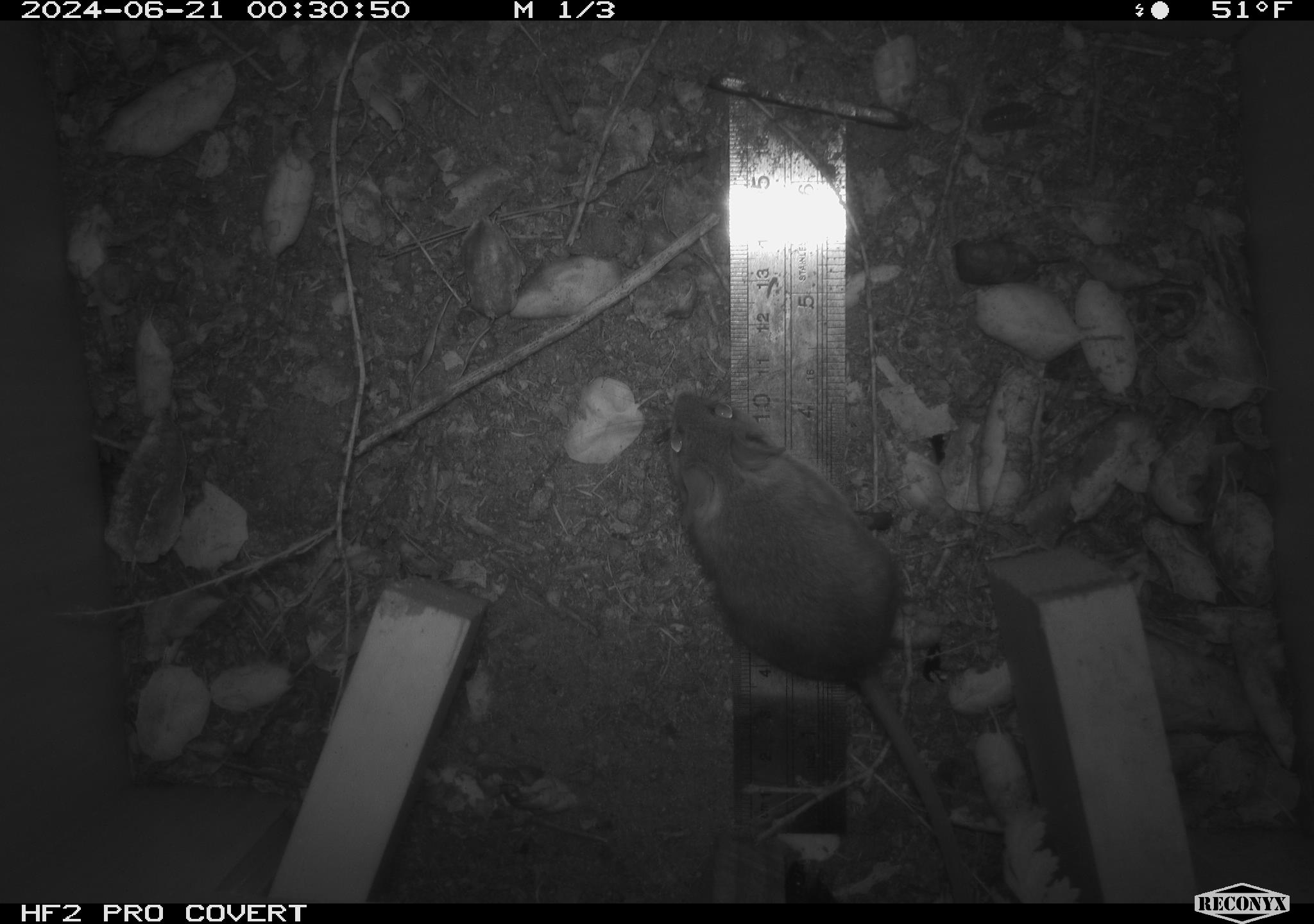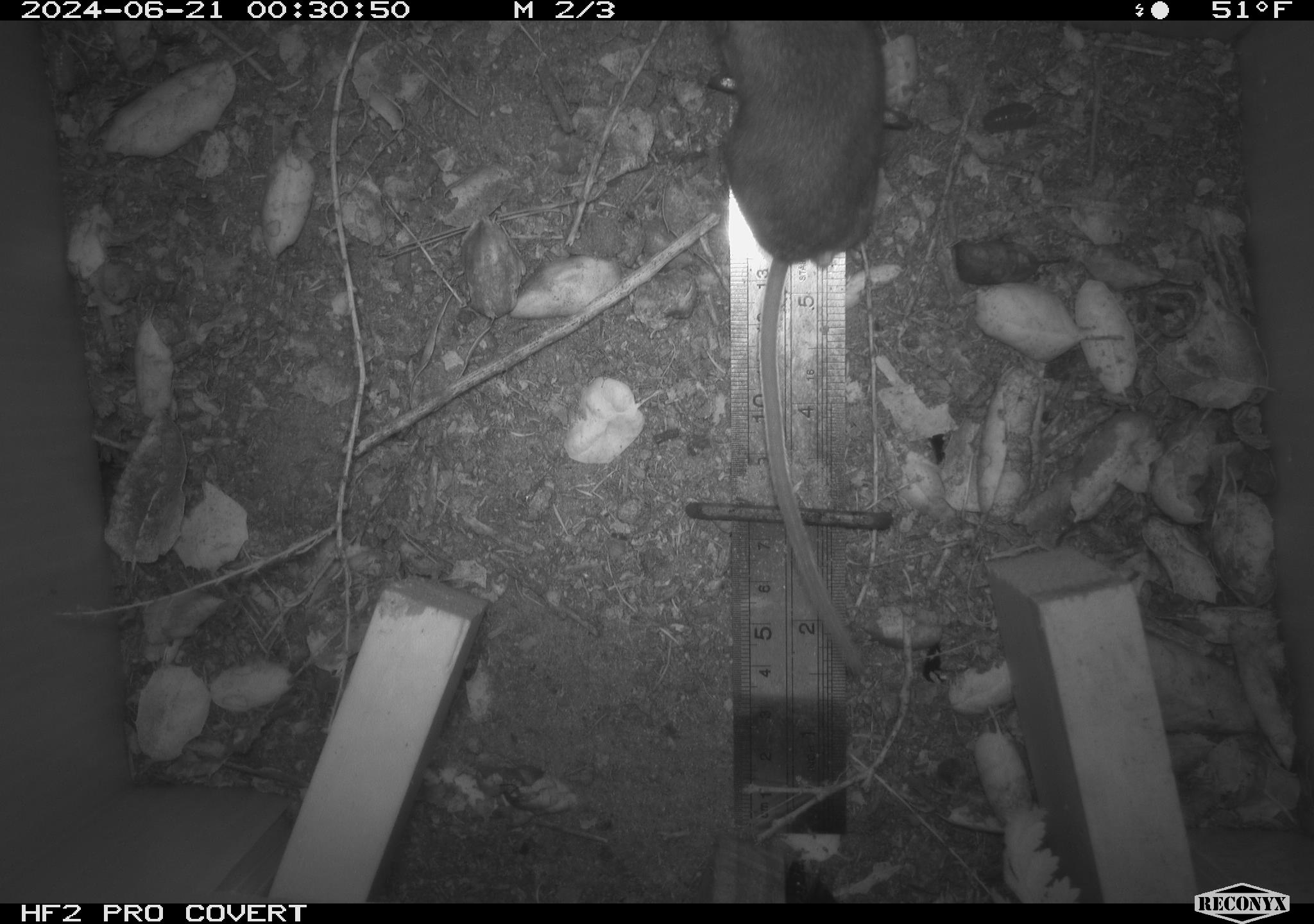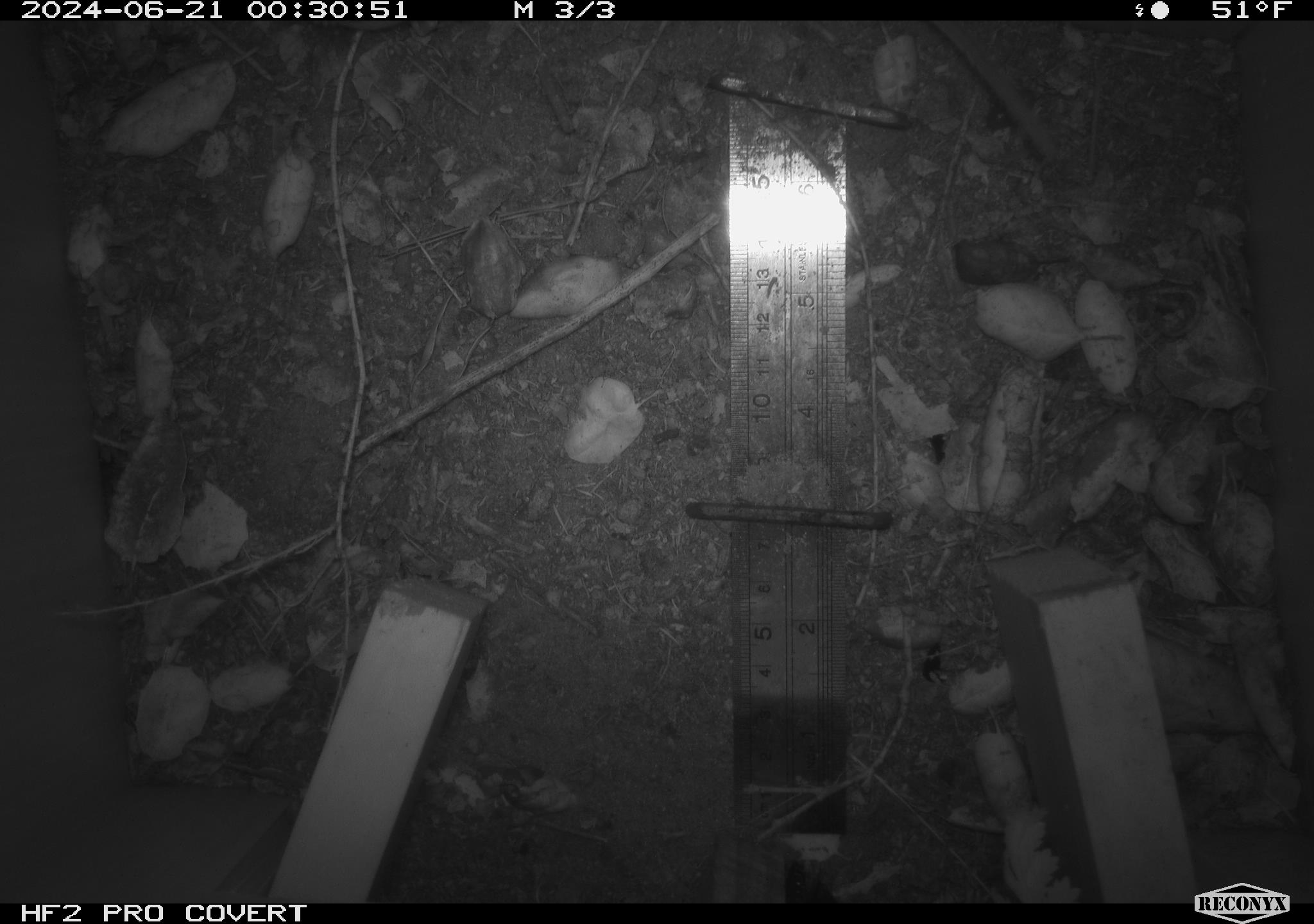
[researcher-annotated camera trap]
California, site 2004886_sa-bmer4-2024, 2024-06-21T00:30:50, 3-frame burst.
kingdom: Animalia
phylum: Chordata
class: Mammalia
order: Rodentia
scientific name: Rodentia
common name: woodrat or rat or mouse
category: woodrat or rat or mouse species